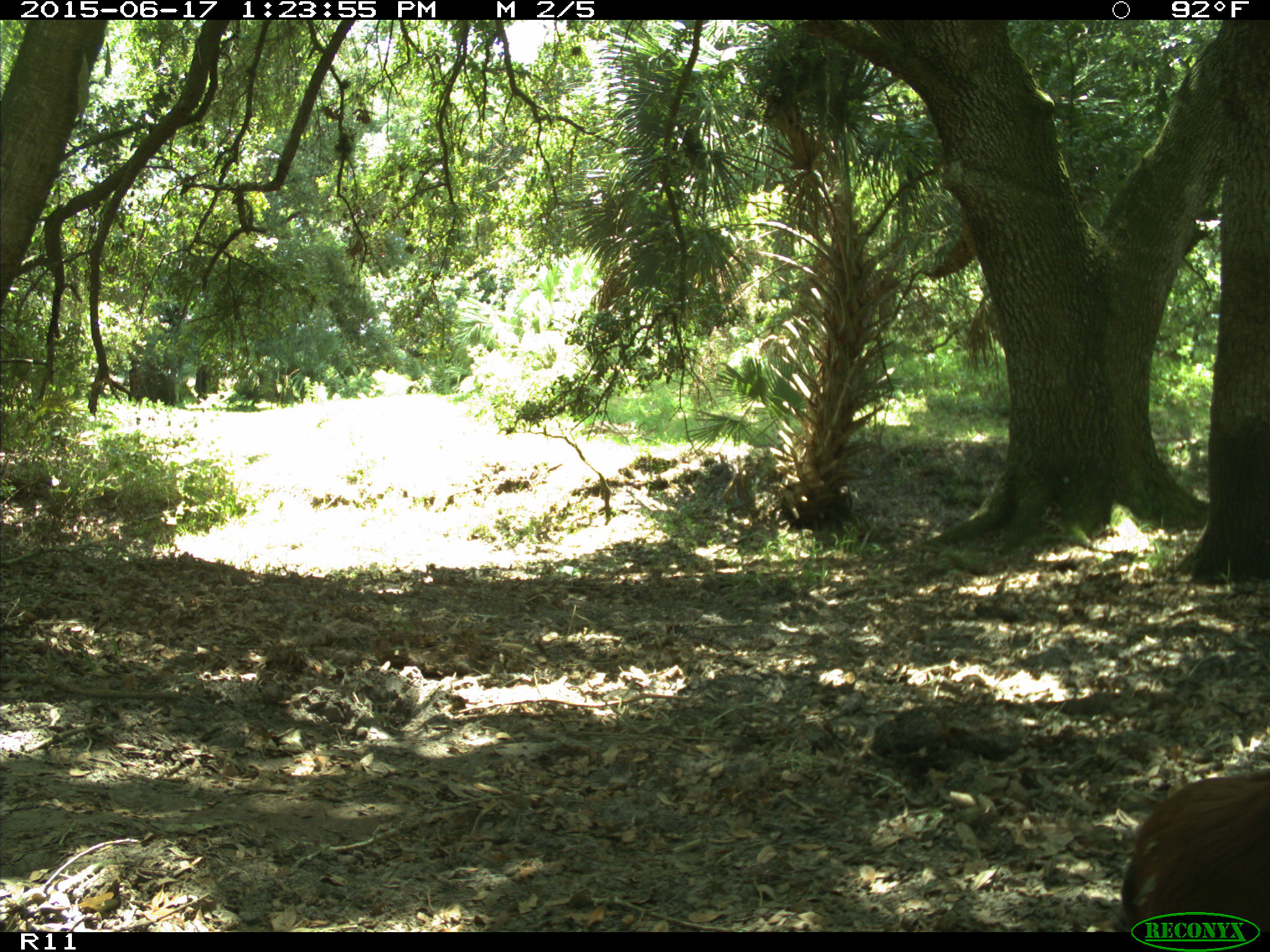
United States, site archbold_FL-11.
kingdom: Animalia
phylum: Chordata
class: Mammalia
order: Artiodactyla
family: Bovidae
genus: Bos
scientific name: Bos taurus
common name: domestic cow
Bos taurus (domestic cow).